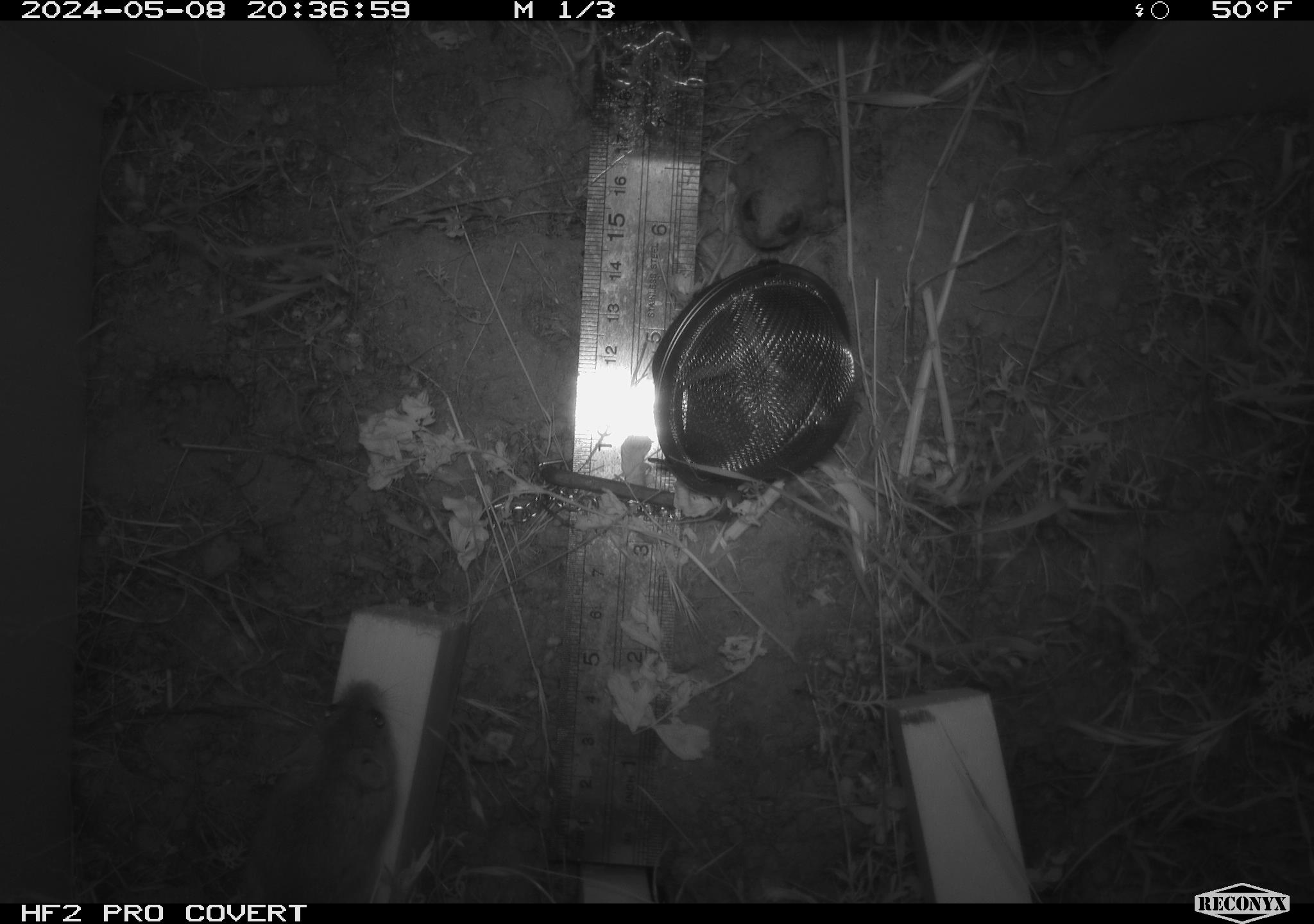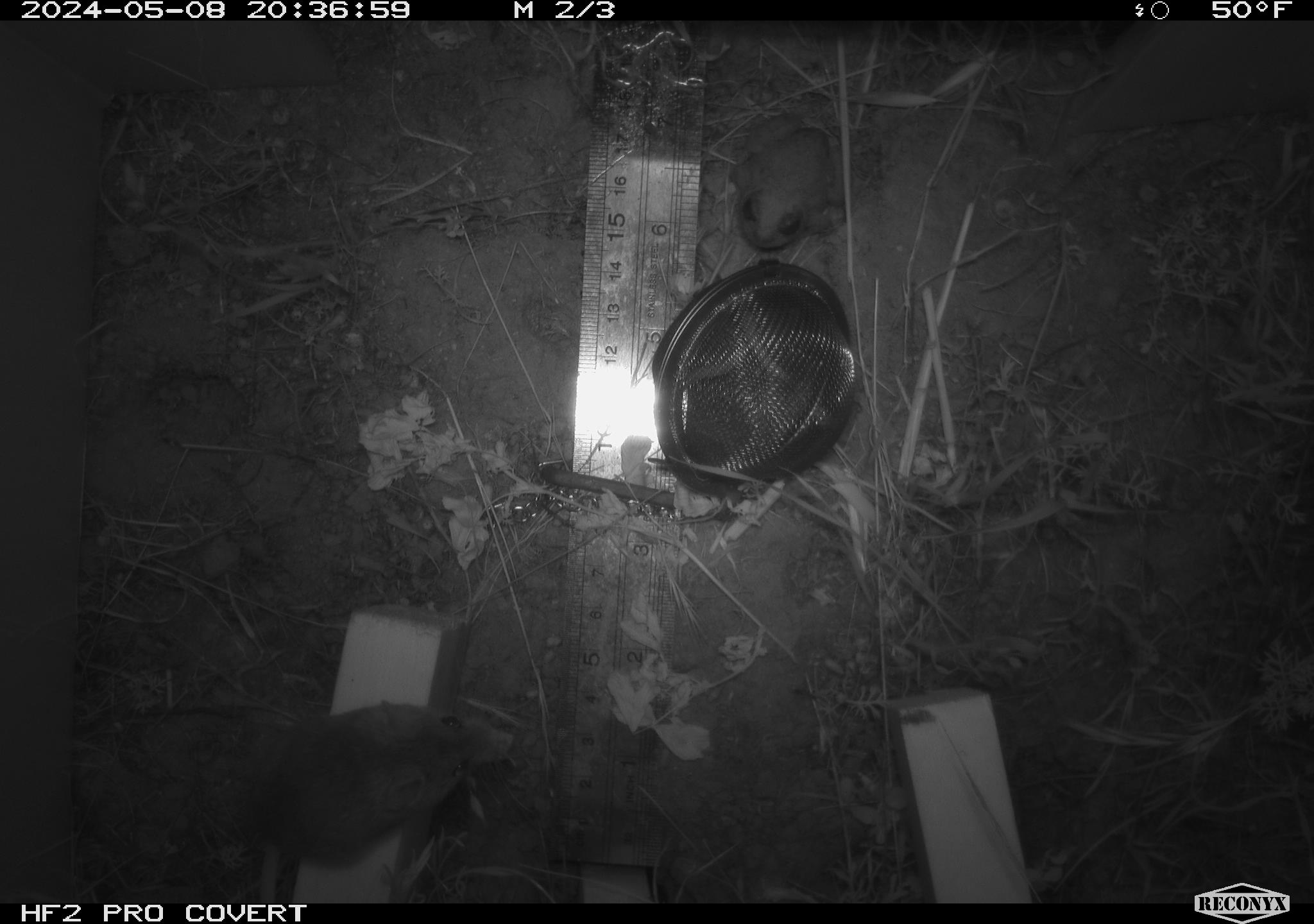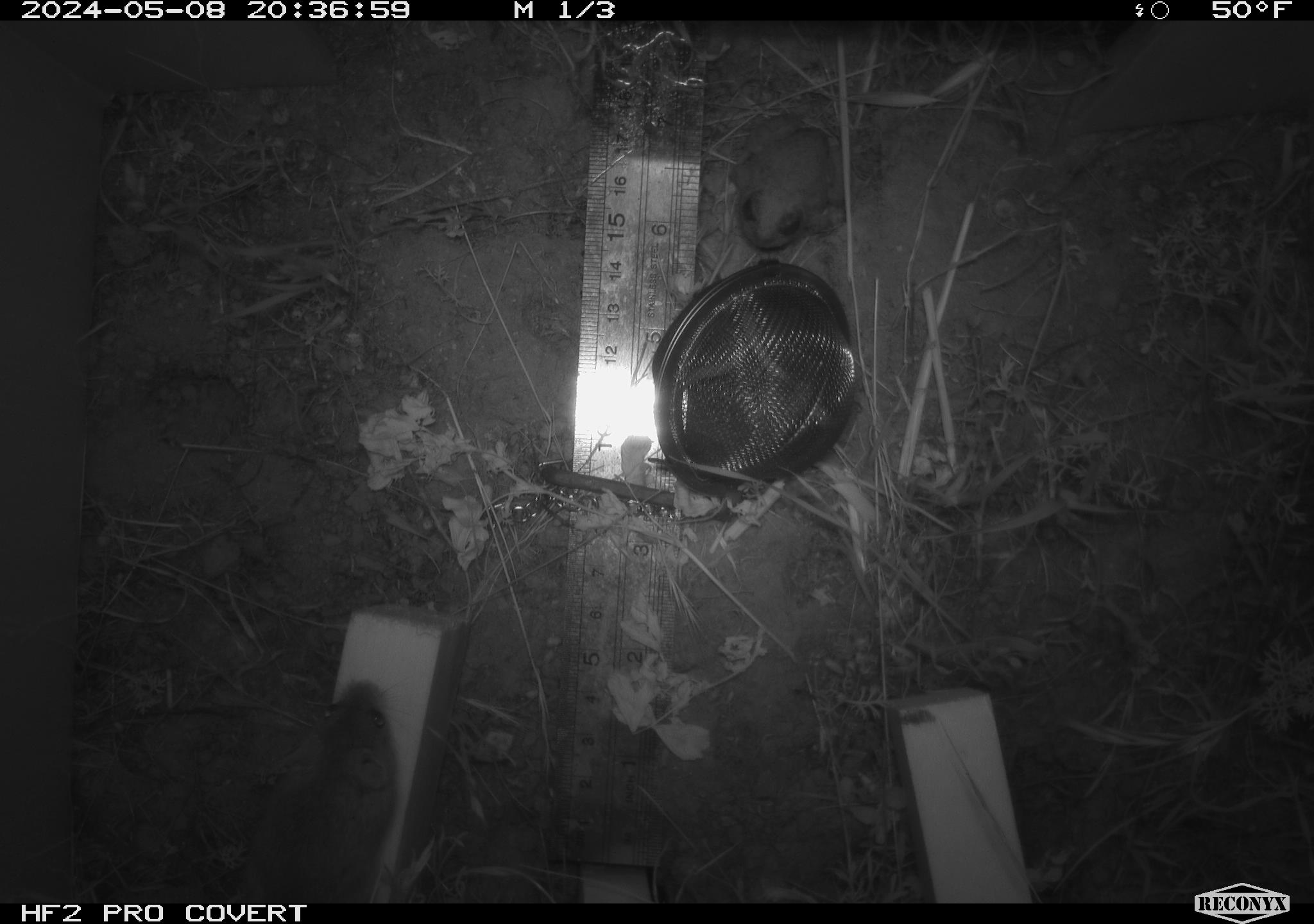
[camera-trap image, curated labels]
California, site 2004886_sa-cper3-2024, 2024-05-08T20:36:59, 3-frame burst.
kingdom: Animalia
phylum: Chordata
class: Mammalia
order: Rodentia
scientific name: Rodentia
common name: rodent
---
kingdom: Animalia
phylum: Chordata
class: Amphibia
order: Anura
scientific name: Anura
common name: frogs